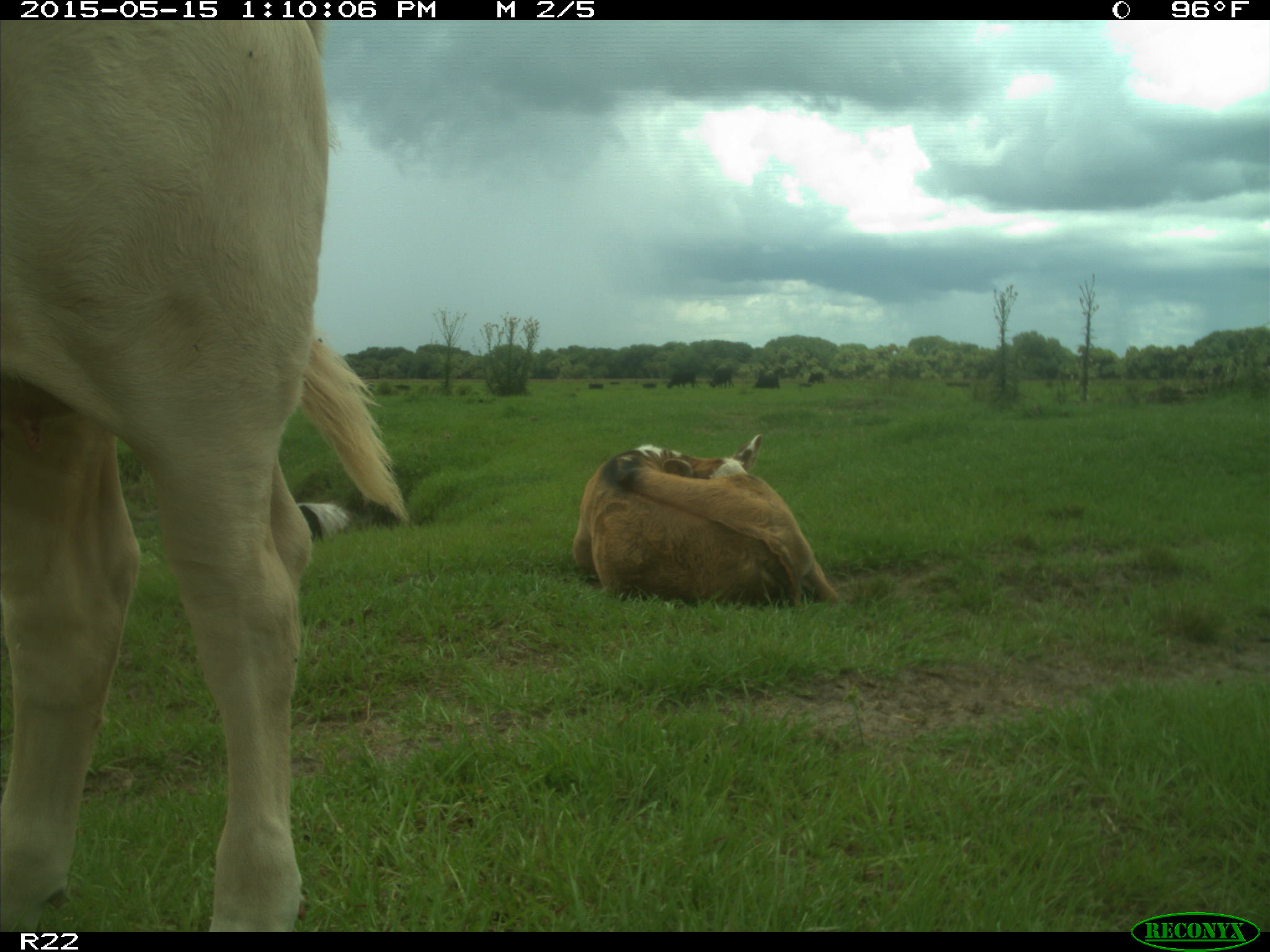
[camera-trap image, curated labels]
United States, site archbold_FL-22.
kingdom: Animalia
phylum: Chordata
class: Mammalia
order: Artiodactyla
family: Bovidae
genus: Bos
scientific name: Bos taurus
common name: domestic cow